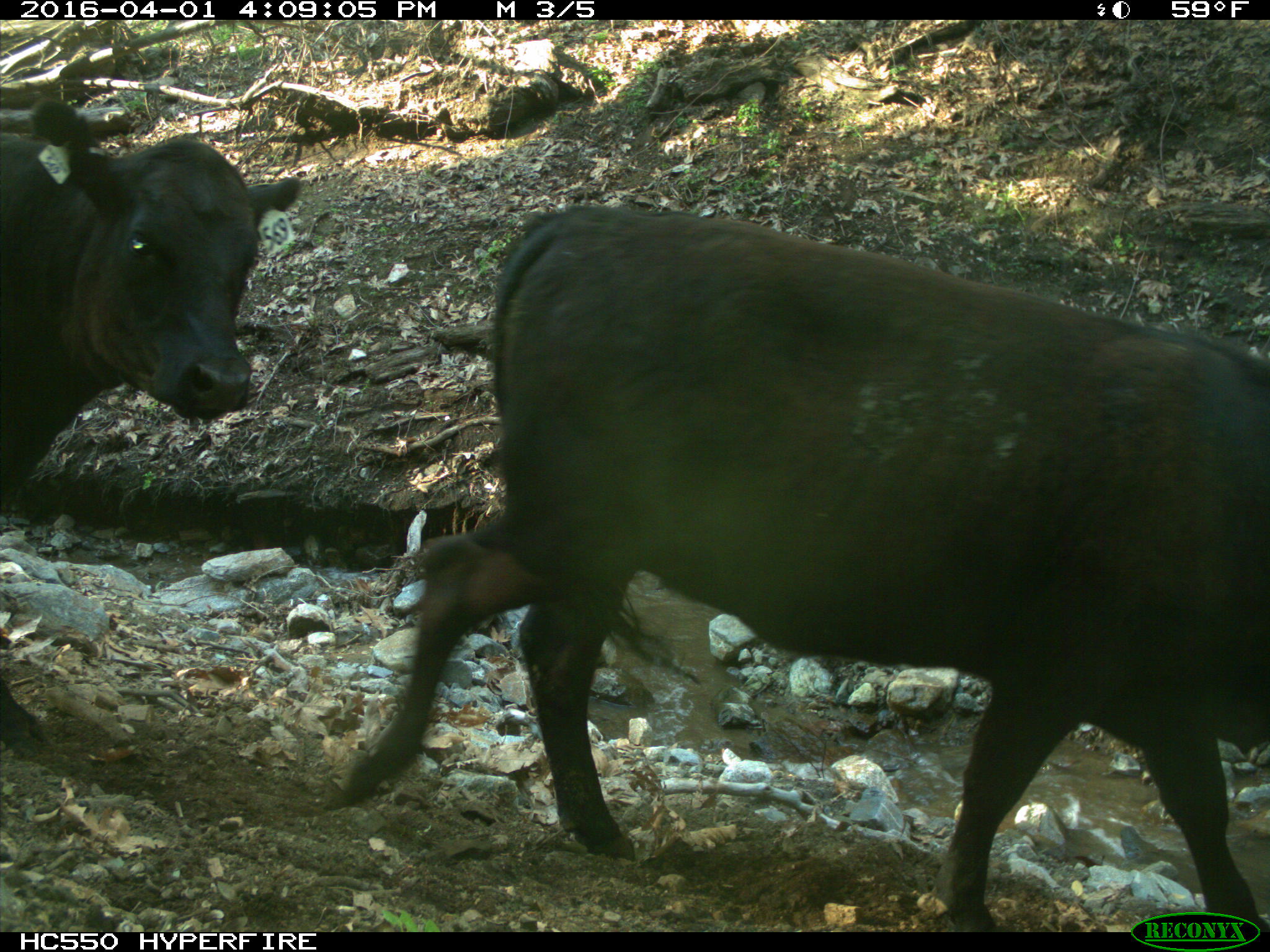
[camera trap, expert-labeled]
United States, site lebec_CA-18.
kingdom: Animalia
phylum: Chordata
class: Mammalia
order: Artiodactyla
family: Bovidae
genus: Bos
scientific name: Bos taurus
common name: domestic cow